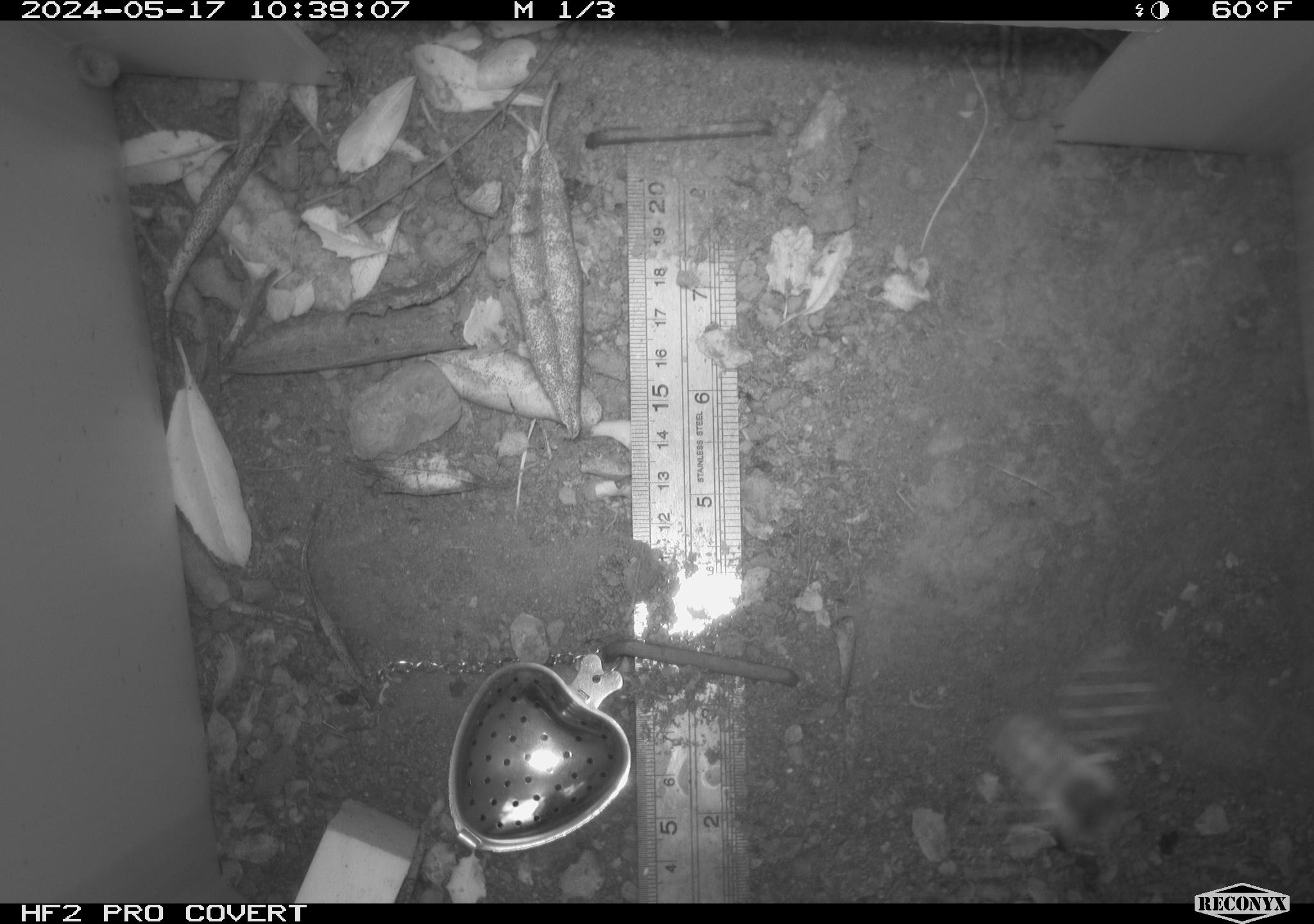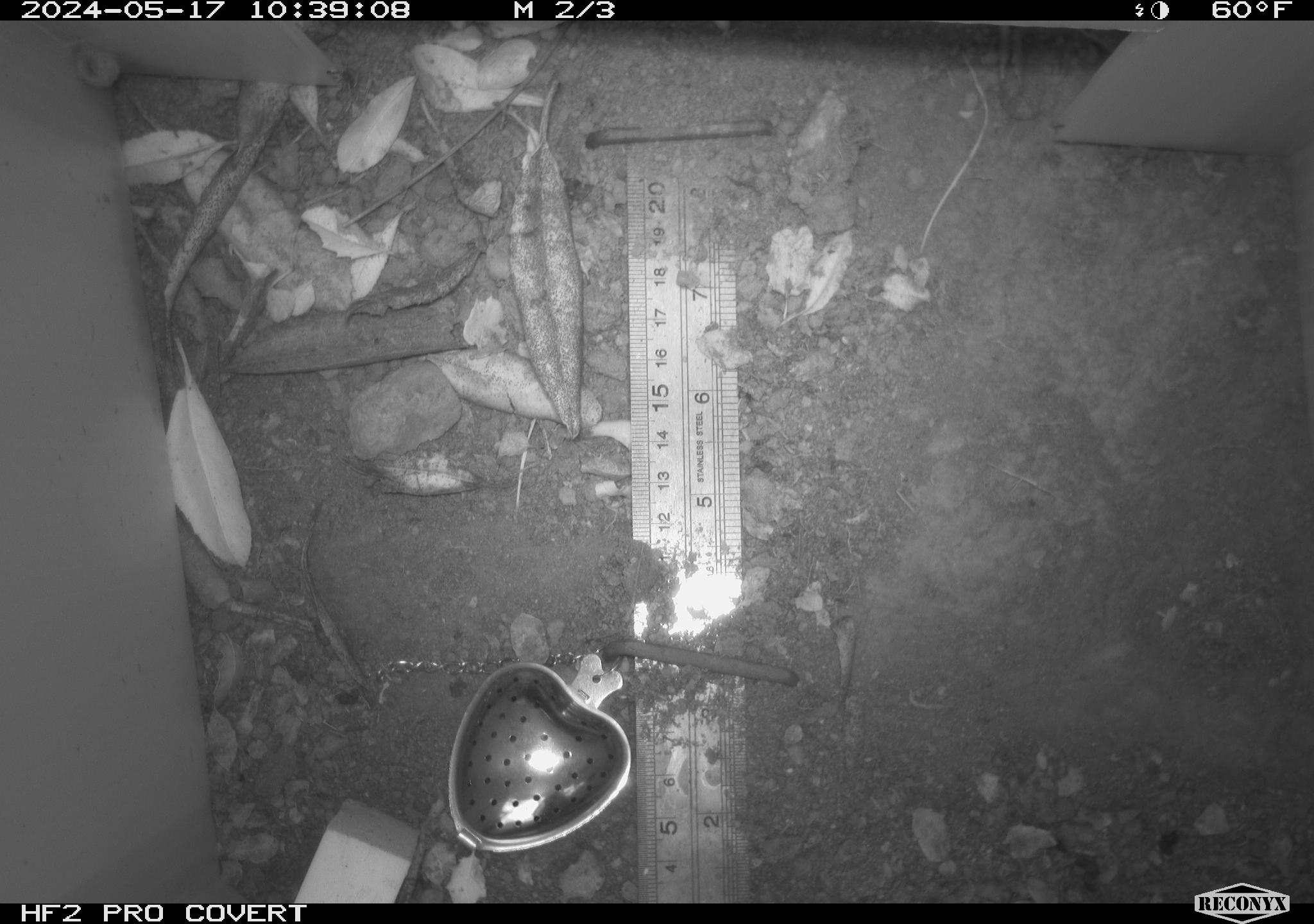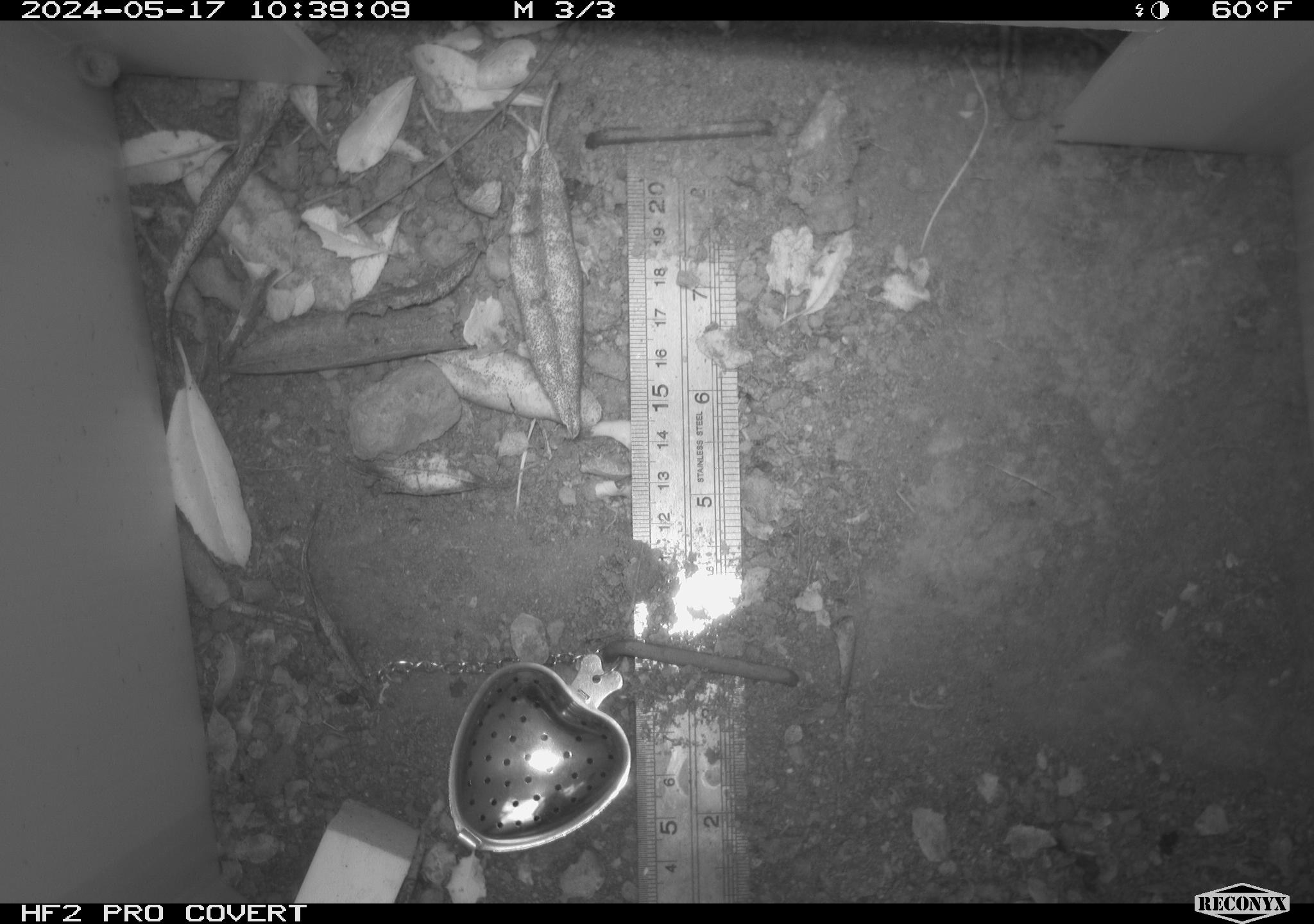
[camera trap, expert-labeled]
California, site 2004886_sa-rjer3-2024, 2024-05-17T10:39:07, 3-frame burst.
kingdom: Animalia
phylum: Arthropoda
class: Insecta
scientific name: Insecta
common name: insect